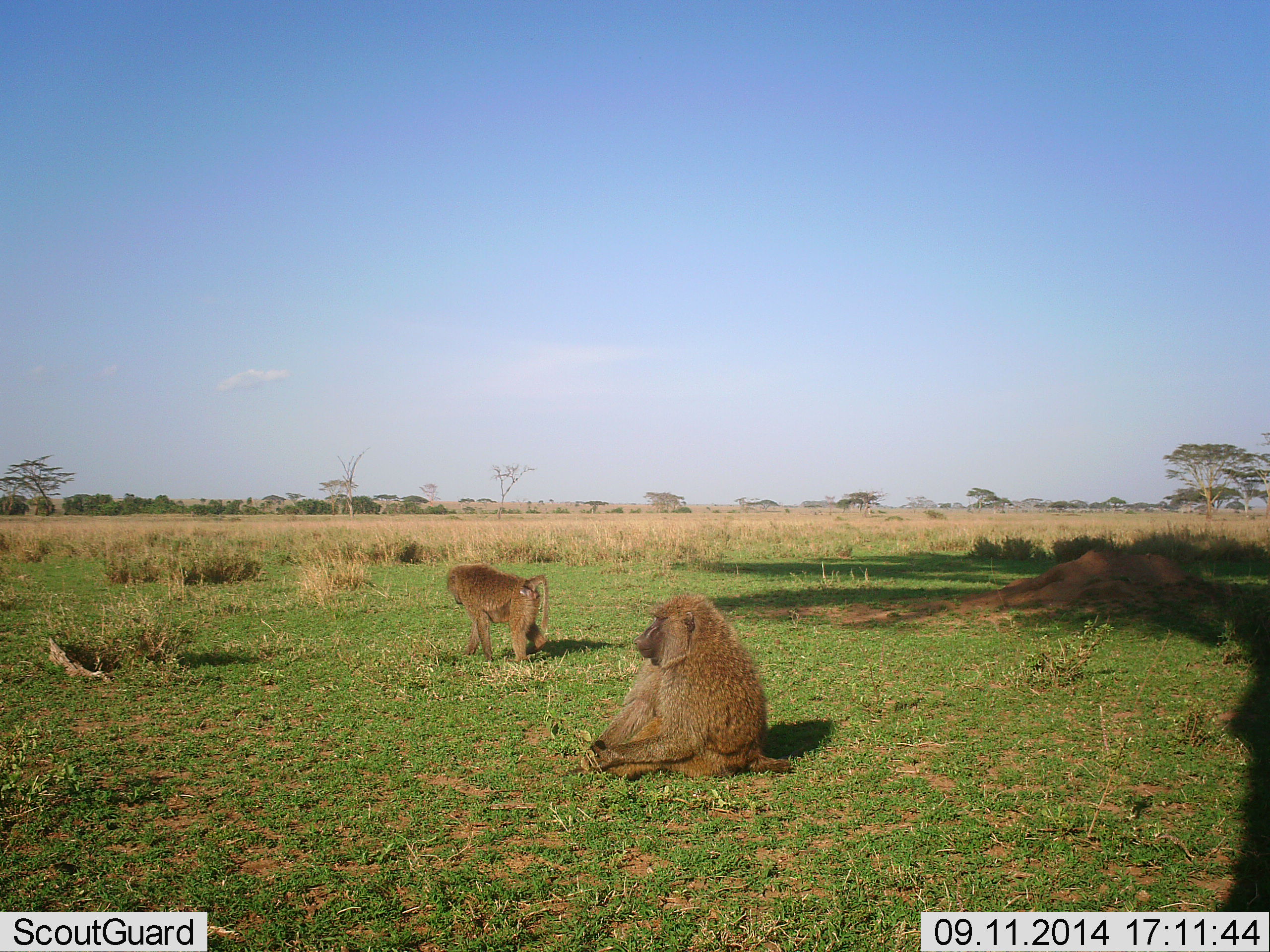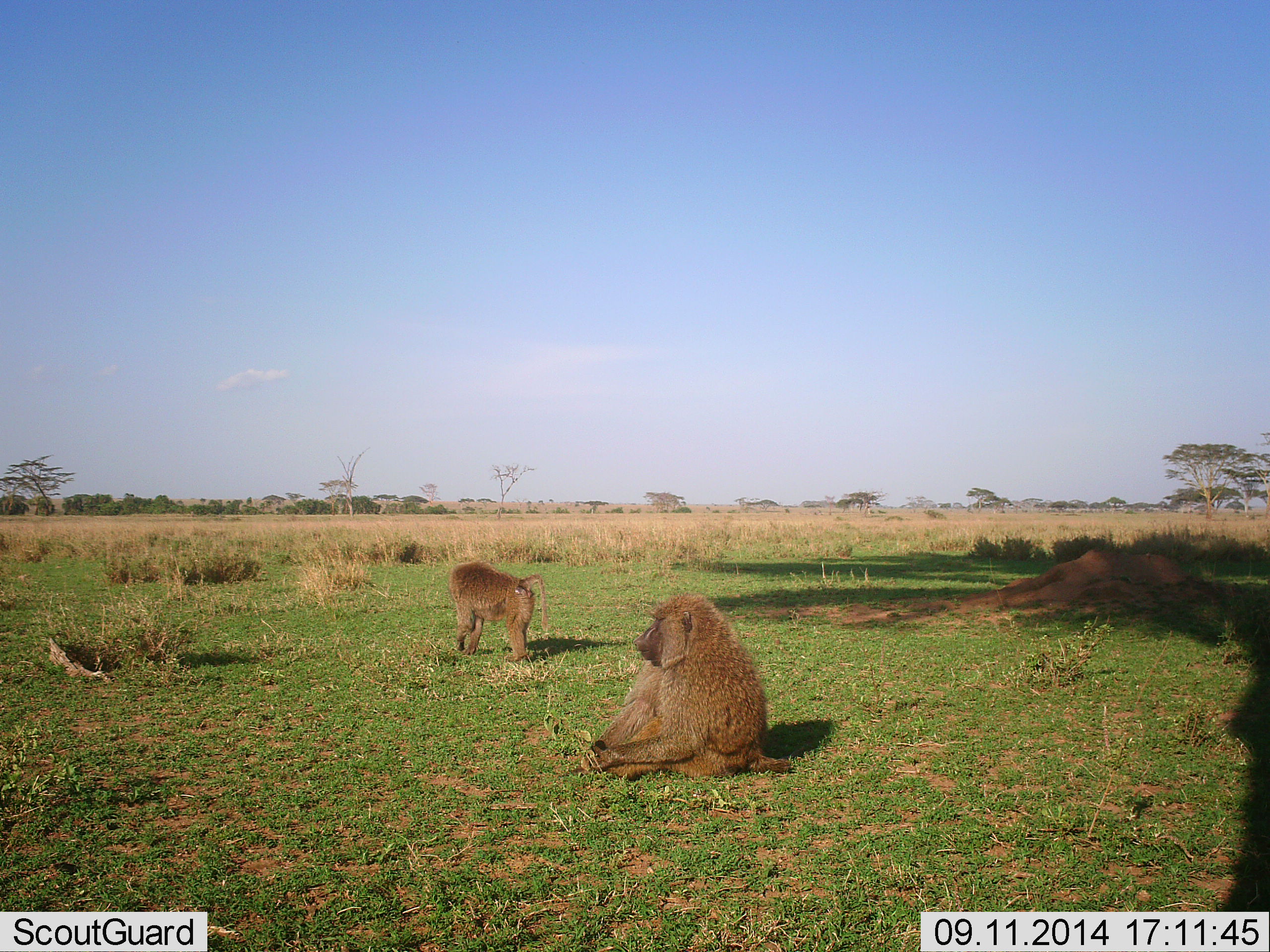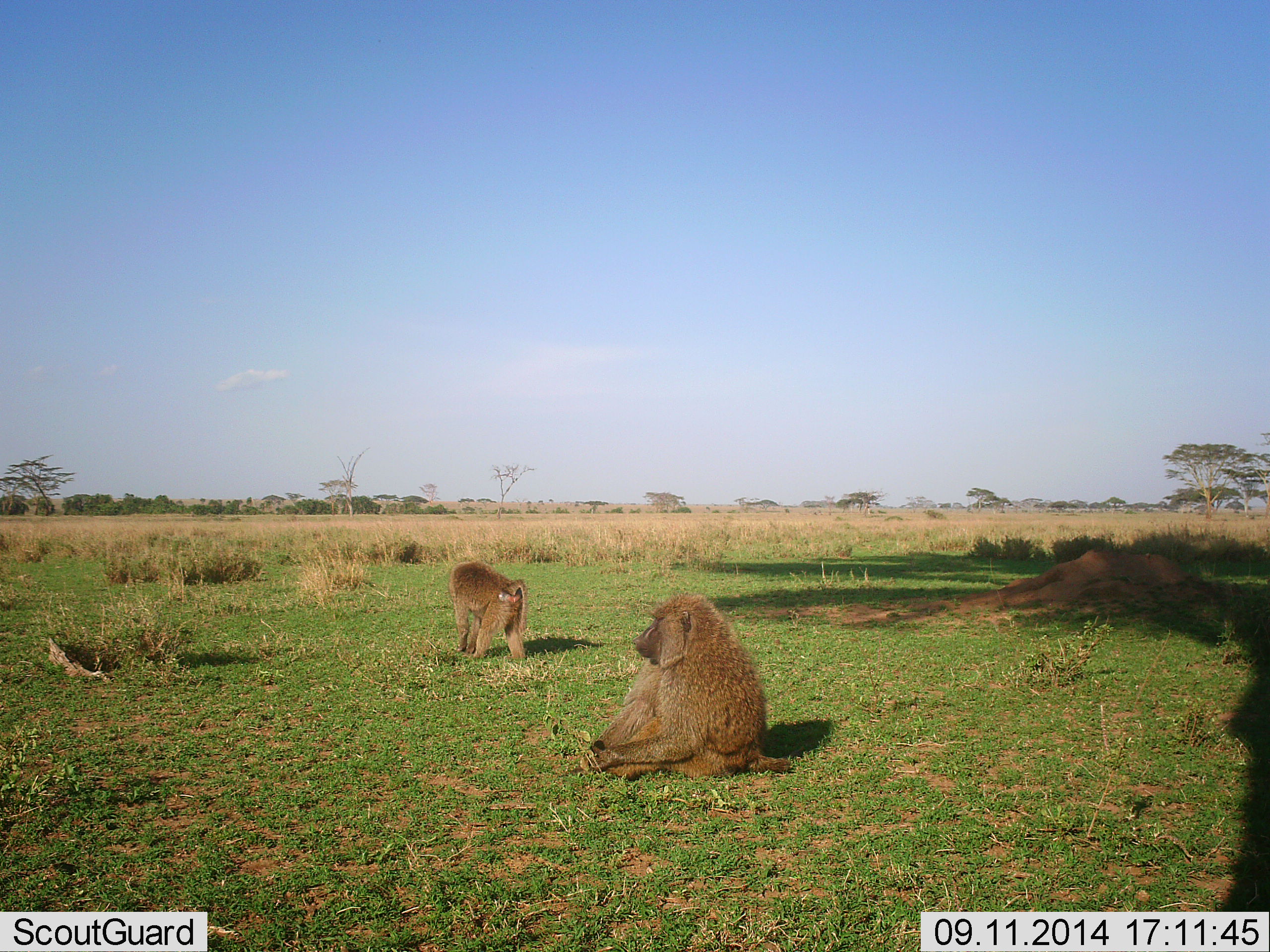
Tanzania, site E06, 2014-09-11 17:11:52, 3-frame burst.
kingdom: Animalia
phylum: Chordata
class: Mammalia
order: Primates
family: Cercopithecidae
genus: Papio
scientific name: Papio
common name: baboon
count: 2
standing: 9%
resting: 100%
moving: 82%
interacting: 0%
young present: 9%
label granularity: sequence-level